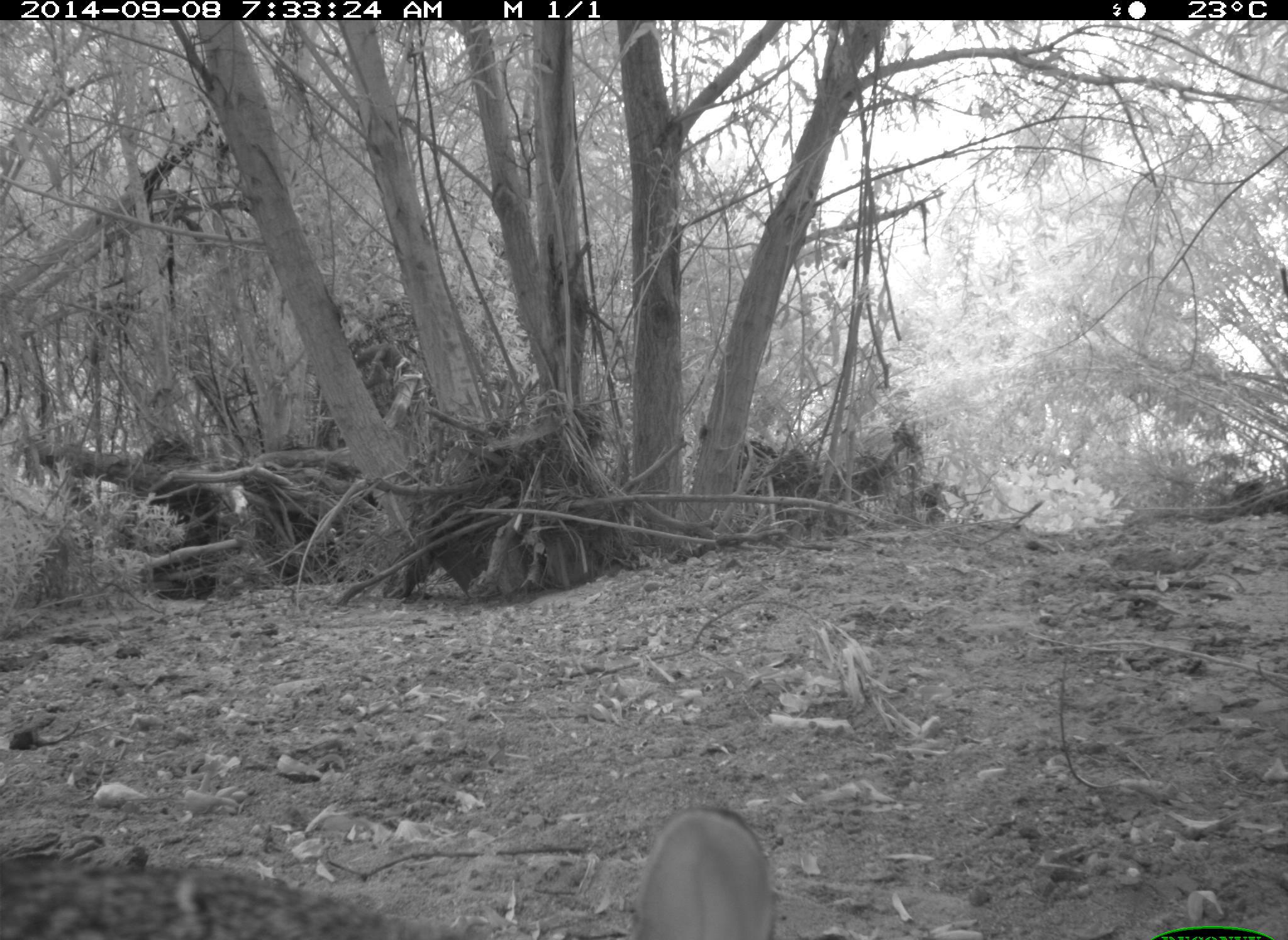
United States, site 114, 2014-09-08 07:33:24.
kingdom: Animalia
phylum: Chordata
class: Mammalia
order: Lagomorpha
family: Leporidae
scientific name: Leporidae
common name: rabbits and hares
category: rabbit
Rabbit (rabbits and hares) (Leporidae).